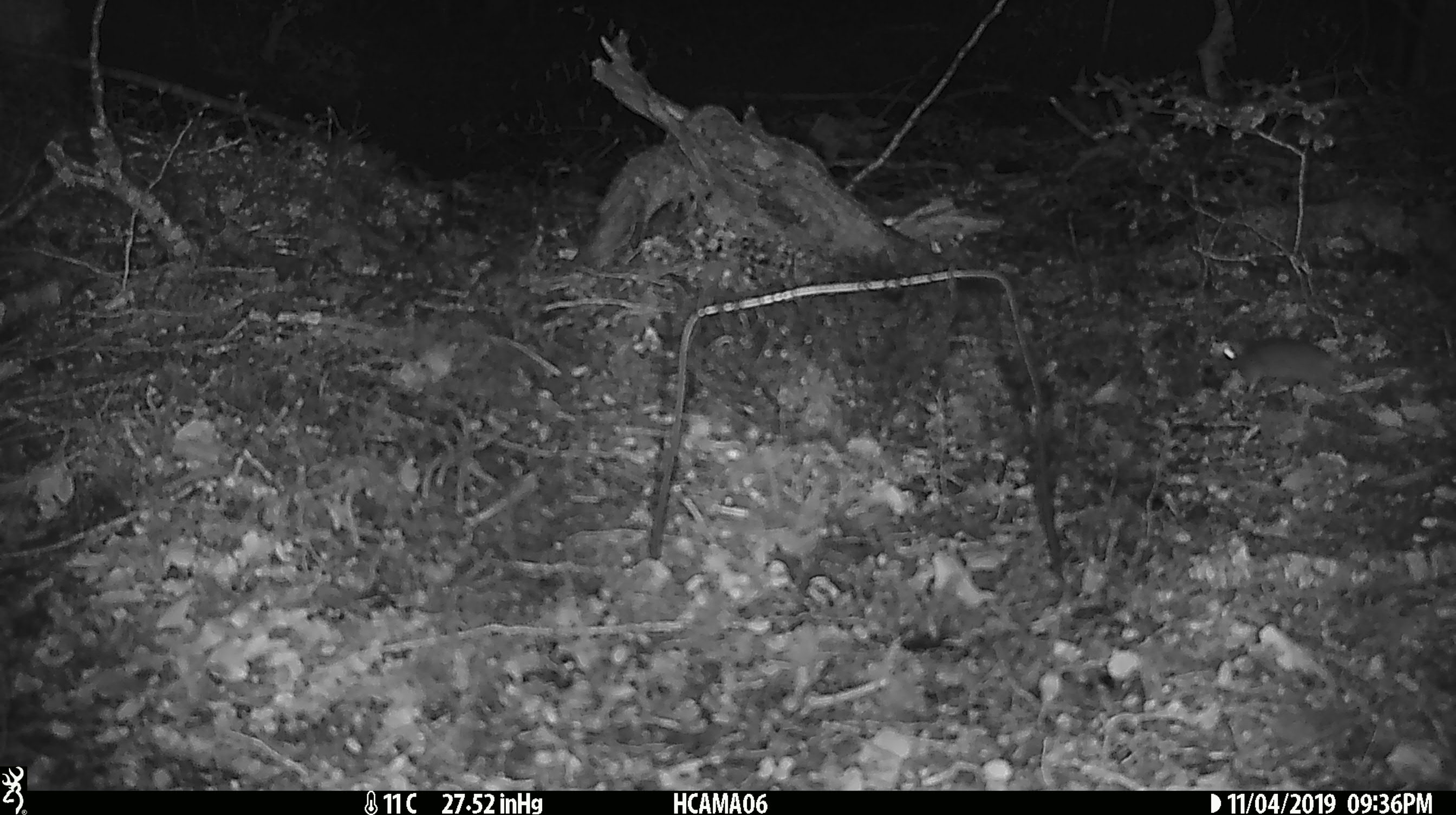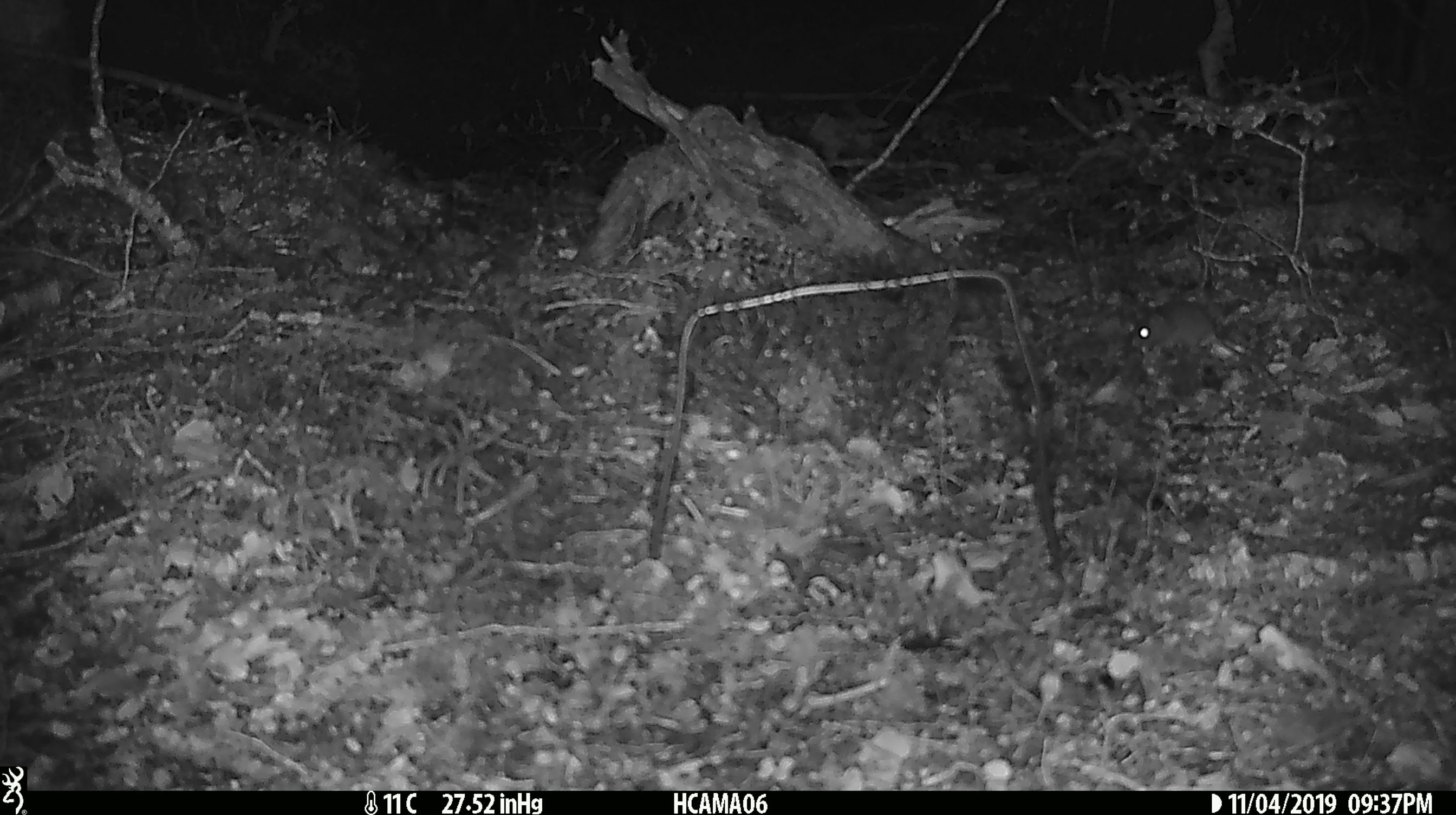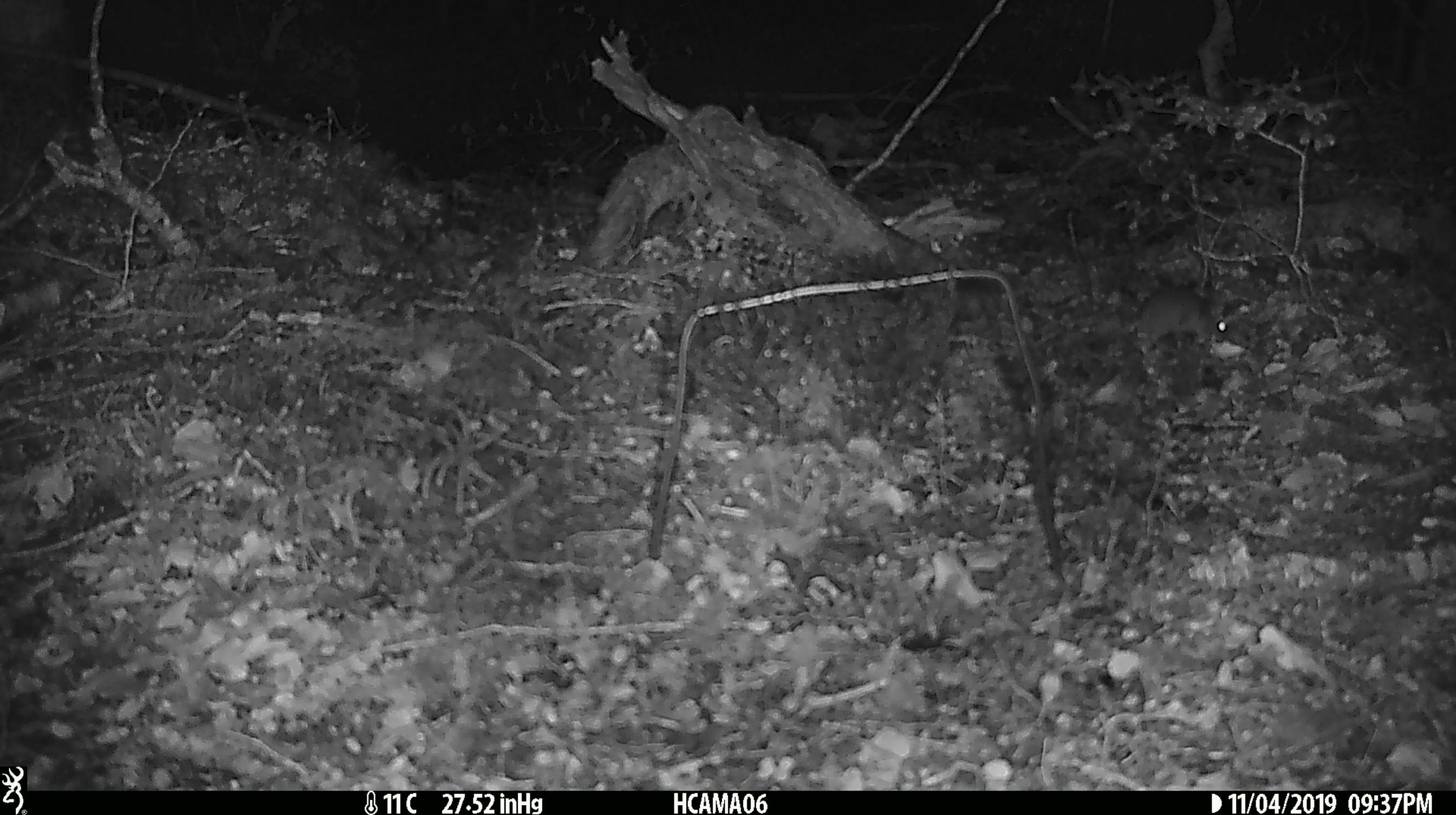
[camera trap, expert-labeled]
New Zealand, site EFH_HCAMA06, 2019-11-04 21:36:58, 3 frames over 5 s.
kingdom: Animalia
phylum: Chordata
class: Mammalia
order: Rodentia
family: Muridae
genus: Mus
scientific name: Mus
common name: mouse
Mouse (Mus).